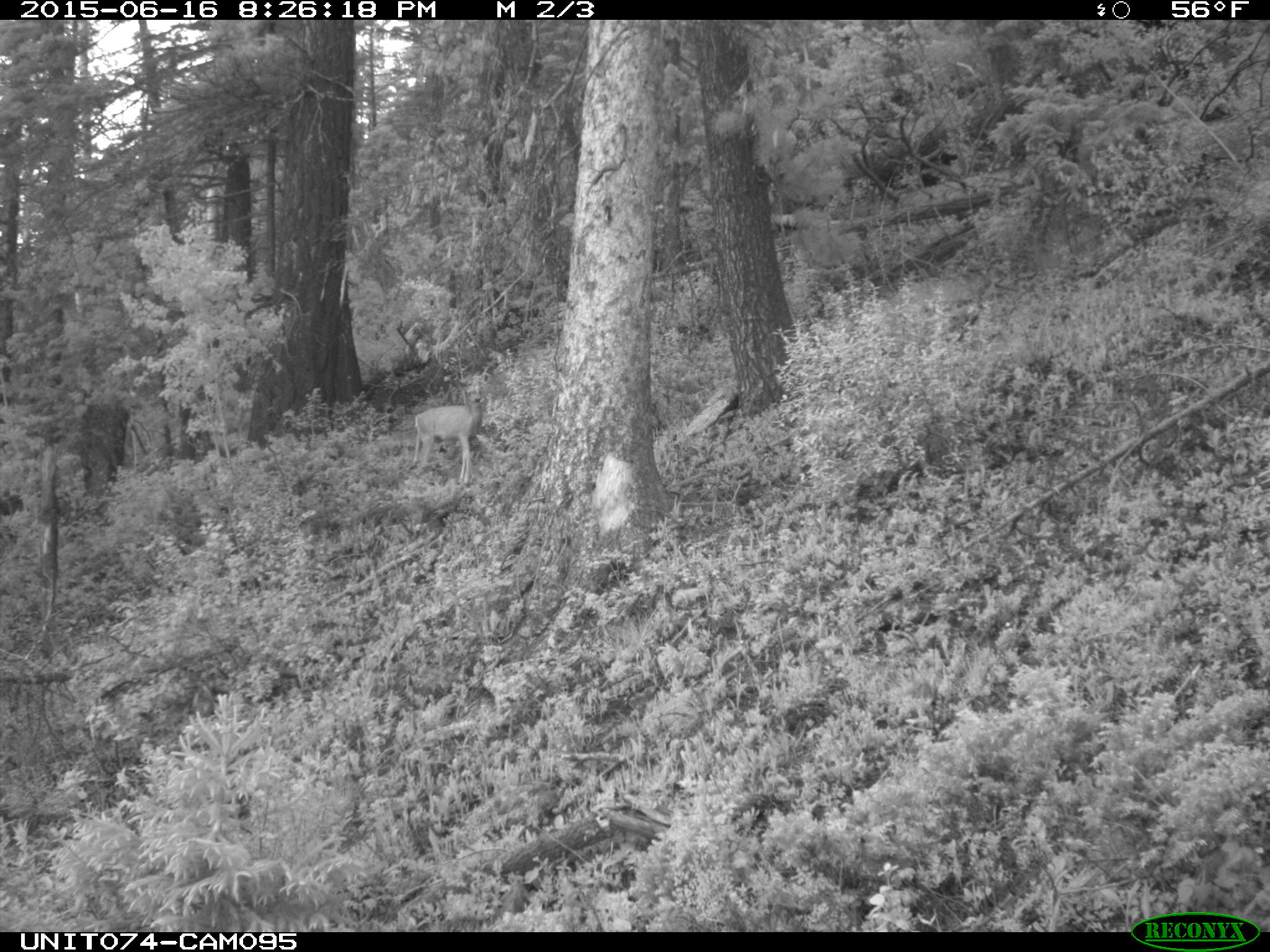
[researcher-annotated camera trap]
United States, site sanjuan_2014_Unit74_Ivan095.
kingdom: Animalia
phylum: Chordata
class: Mammalia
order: Artiodactyla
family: Cervidae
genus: Odocoileus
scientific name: Odocoileus hemionus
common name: mule deer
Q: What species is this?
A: Odocoileus hemionus (mule deer).